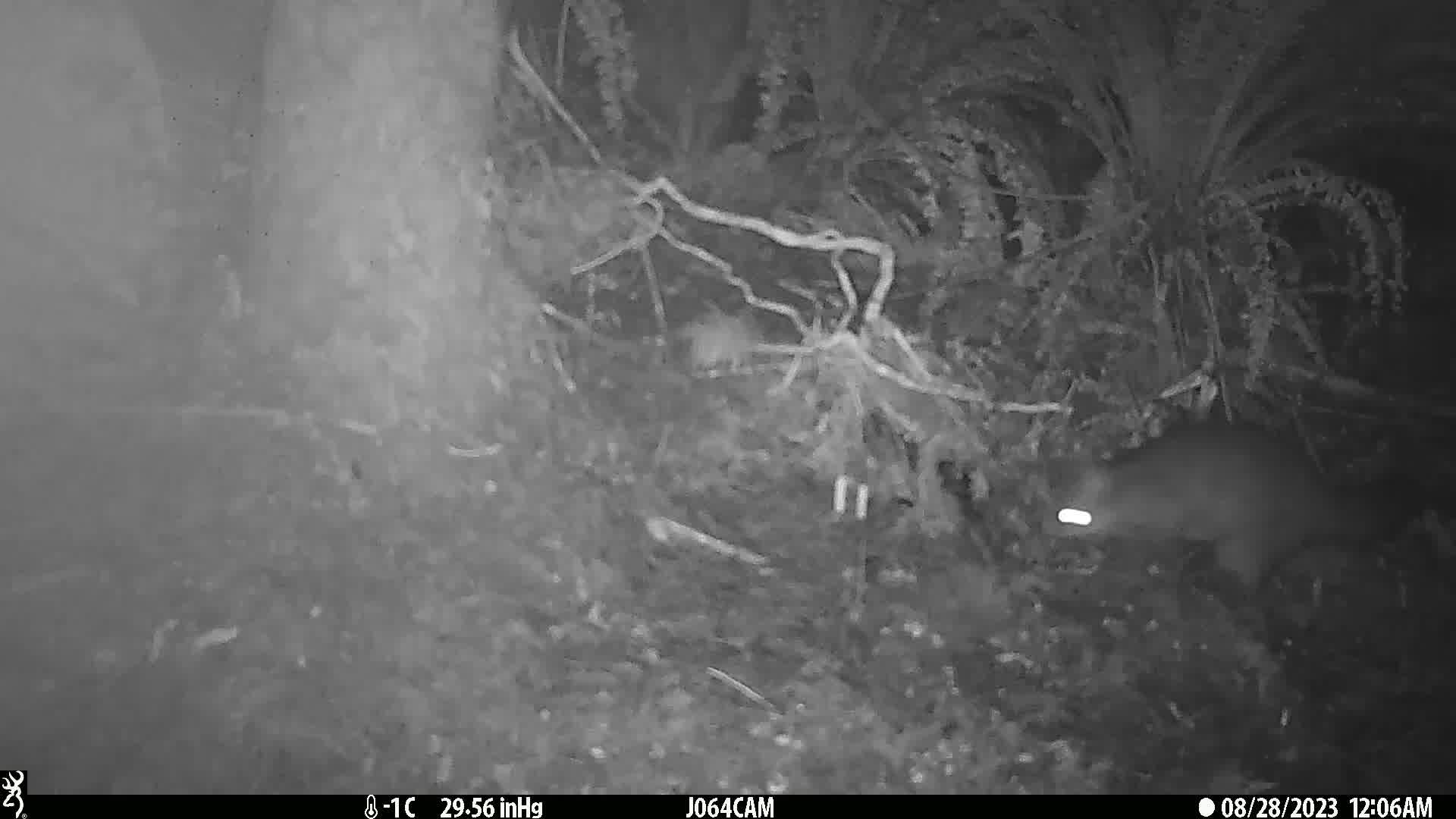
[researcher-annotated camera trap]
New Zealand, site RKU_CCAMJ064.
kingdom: Animalia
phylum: Chordata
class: Mammalia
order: Diprotodontia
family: Phalangeridae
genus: Trichosurus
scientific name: Trichosurus vulpecula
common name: common brushtail possum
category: possum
Possum (common brushtail possum) (Trichosurus vulpecula).